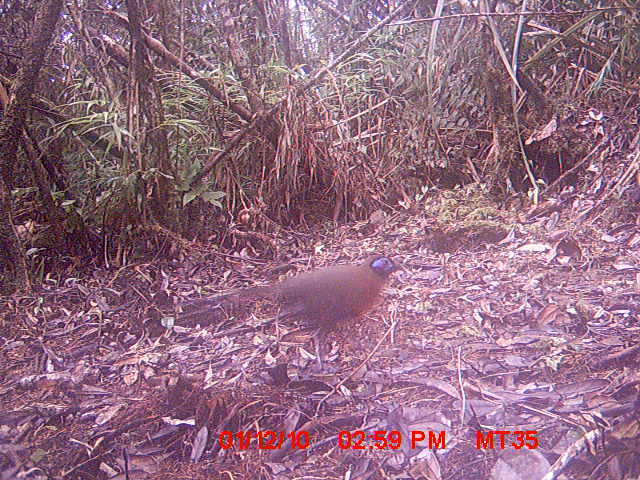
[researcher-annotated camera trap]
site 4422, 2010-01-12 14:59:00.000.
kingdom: Animalia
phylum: Chordata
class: Aves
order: Cuculiformes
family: Cuculidae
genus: Coua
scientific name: Coua serriana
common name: red-breasted coua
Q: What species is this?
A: Coua serriana (red-breasted coua).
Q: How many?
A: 1.